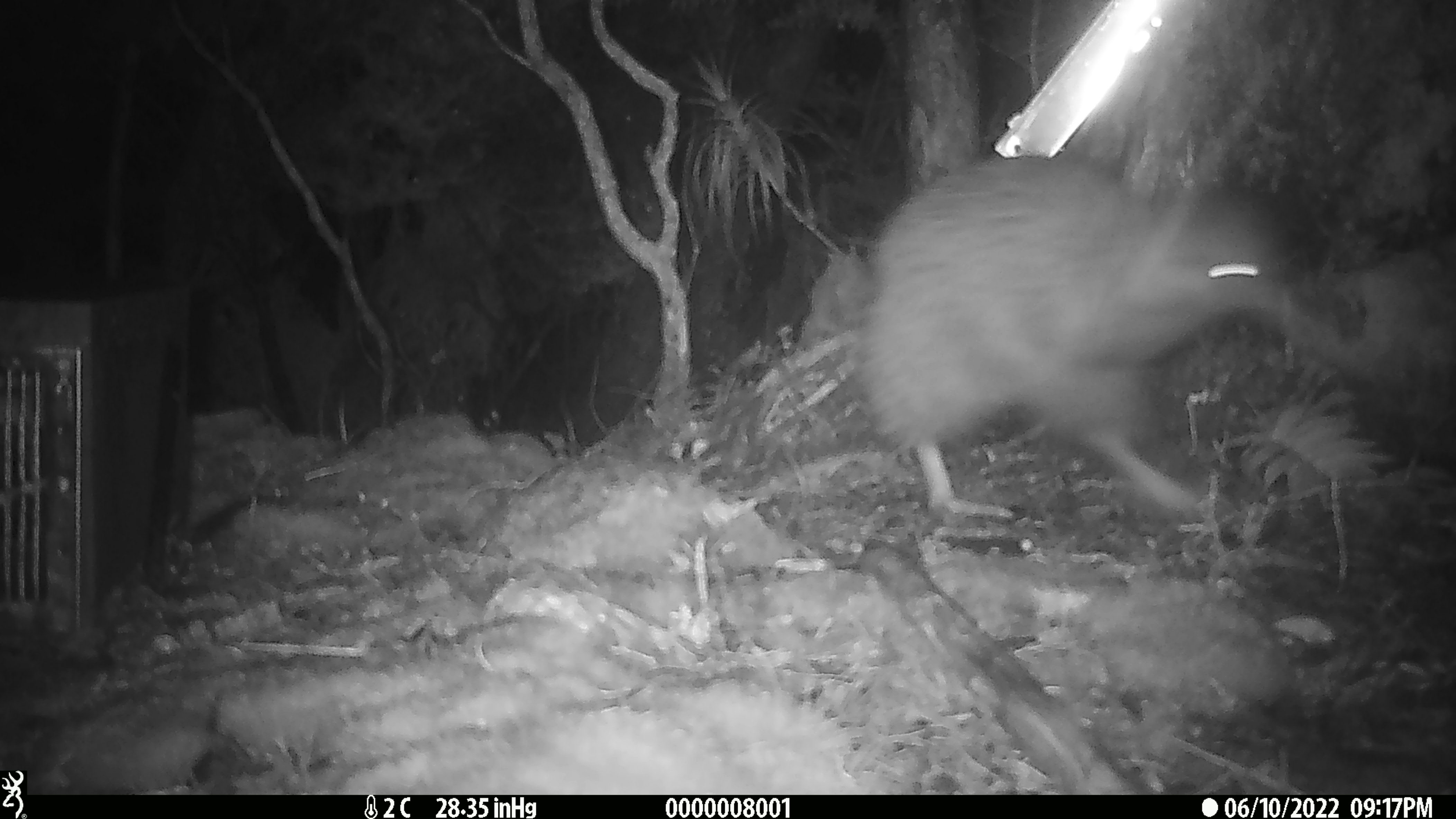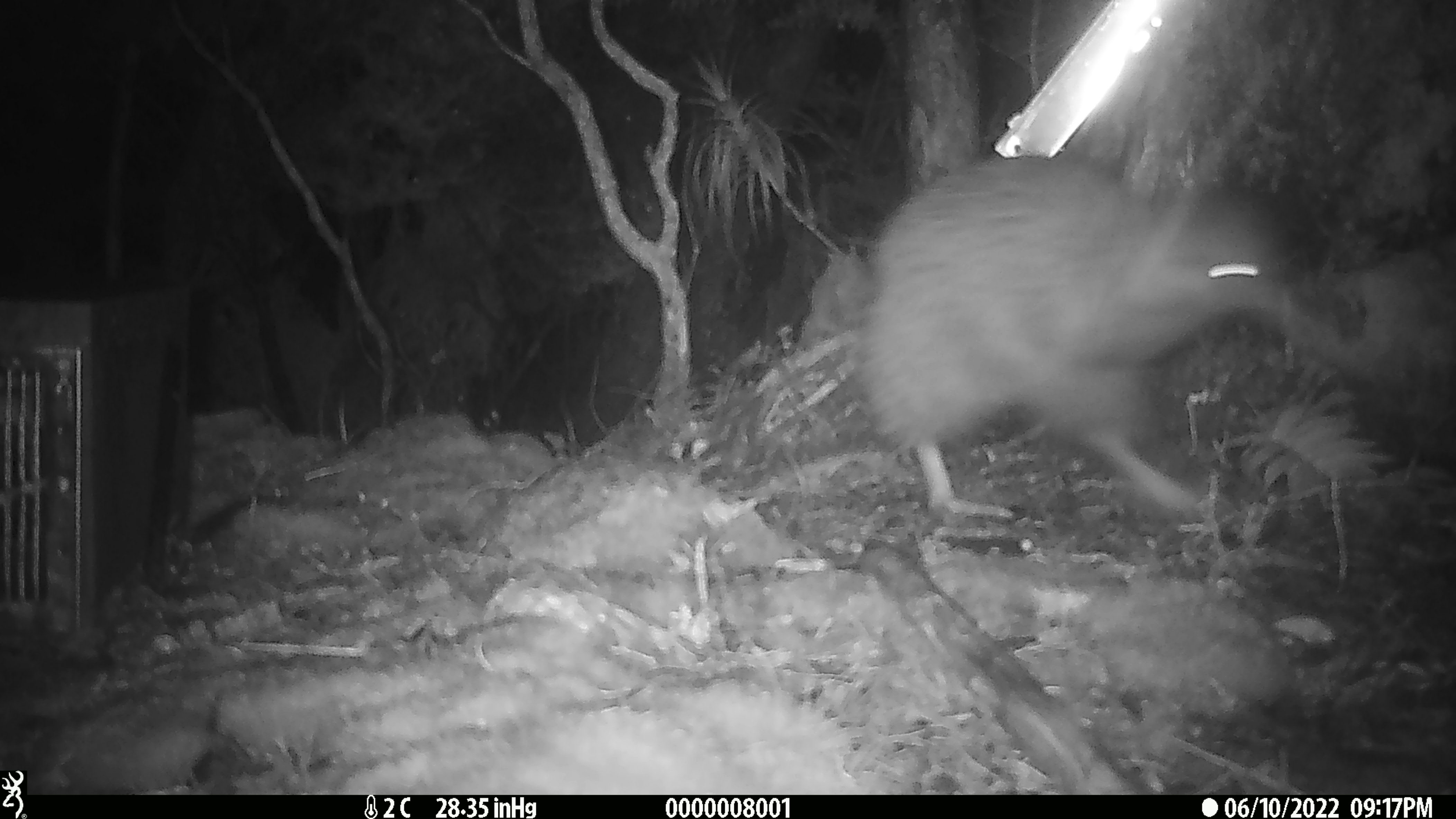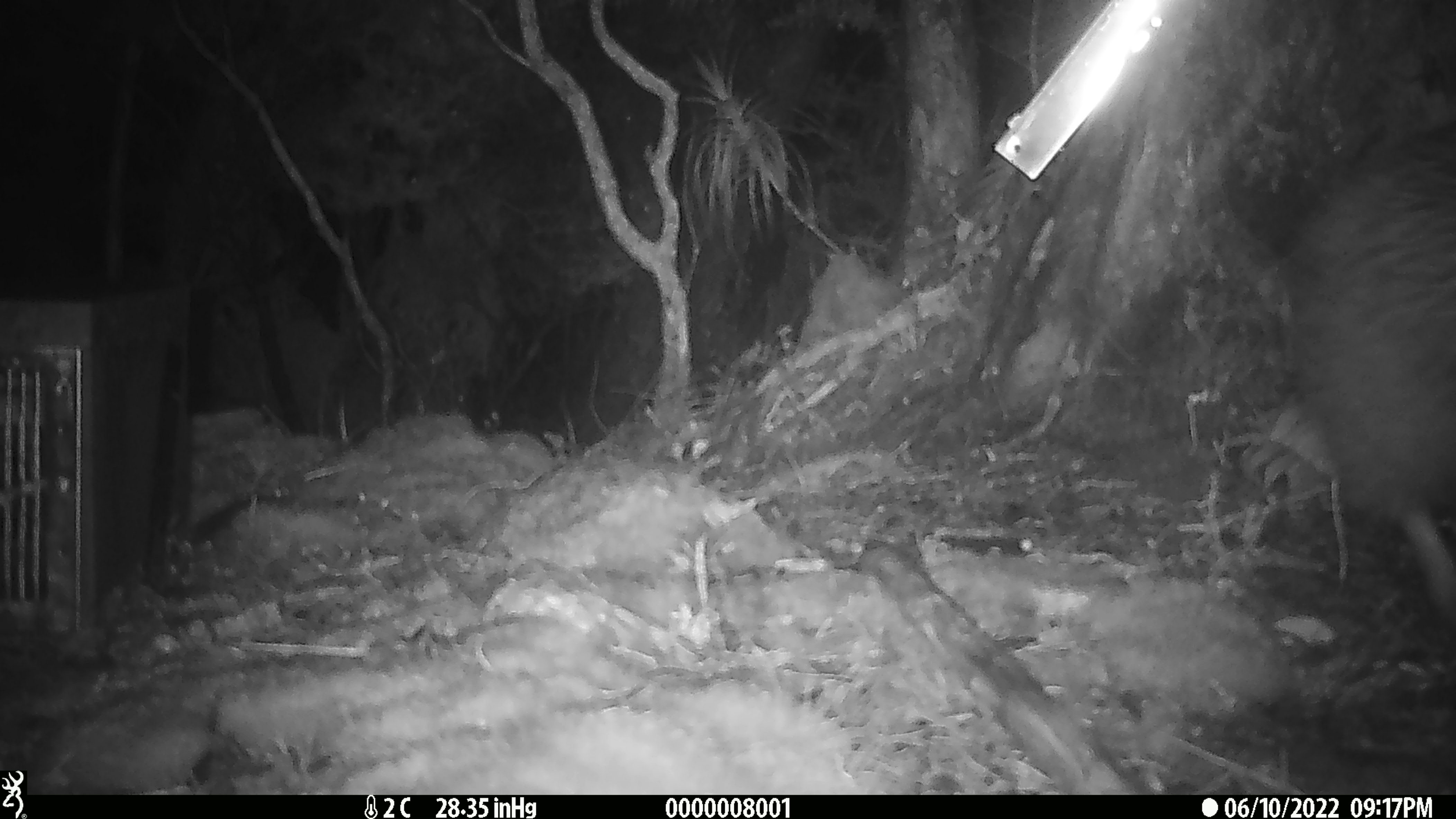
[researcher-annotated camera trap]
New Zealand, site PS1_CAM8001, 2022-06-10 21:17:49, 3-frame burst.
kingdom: Animalia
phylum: Chordata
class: Aves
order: Apterygiformes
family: Apterygidae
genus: Apteryx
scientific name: Apteryx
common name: kiwi